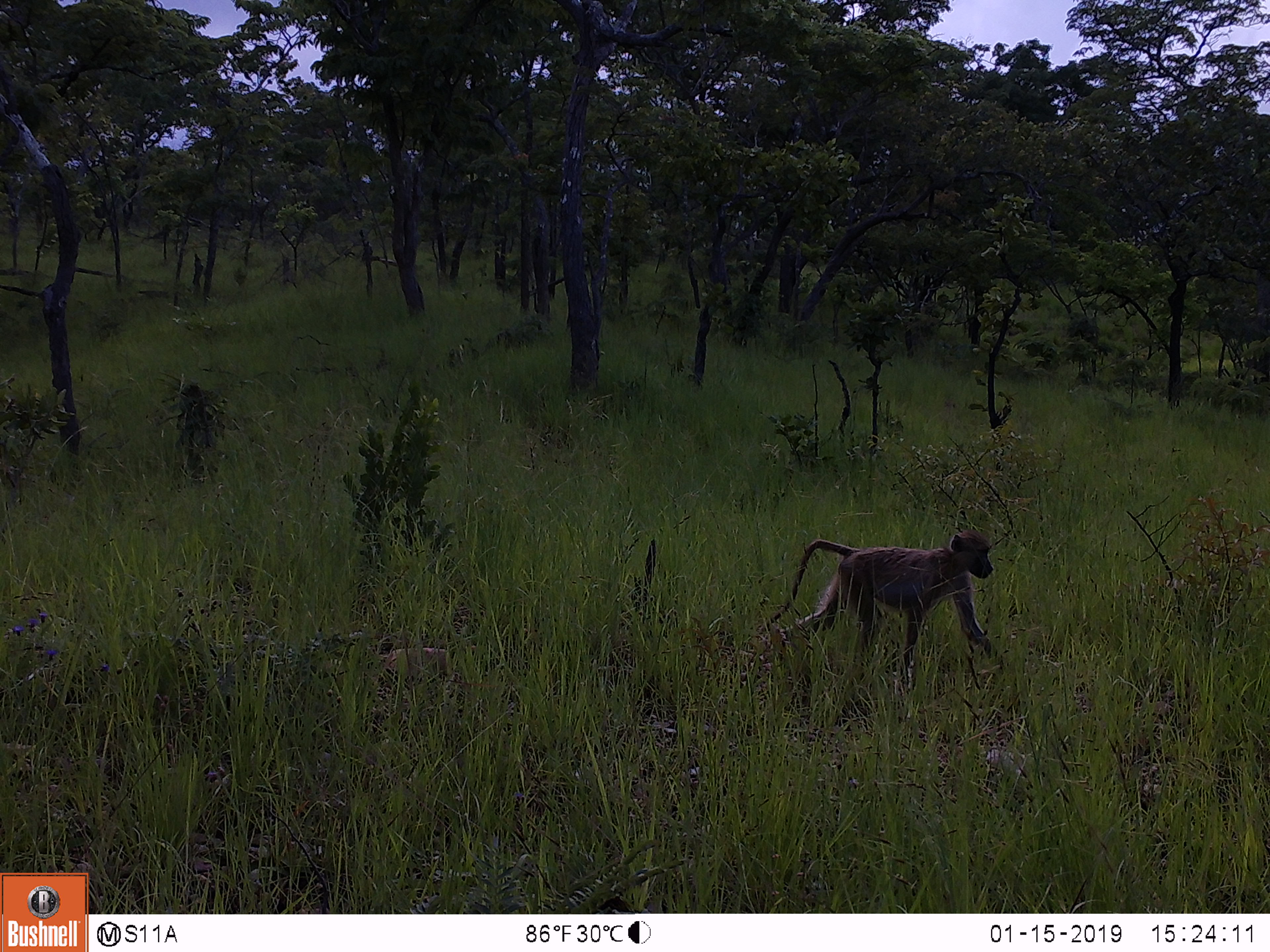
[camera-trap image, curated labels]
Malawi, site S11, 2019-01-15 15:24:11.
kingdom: Animalia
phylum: Chordata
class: Mammalia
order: Primates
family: Cercopithecidae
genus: Papio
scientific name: Papio cynocephalus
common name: yellow baboon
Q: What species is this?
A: Yellow baboon (Papio cynocephalus).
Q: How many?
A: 1.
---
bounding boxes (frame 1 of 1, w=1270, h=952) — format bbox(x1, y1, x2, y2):
yellow baboon: bbox(744, 512, 1022, 697)